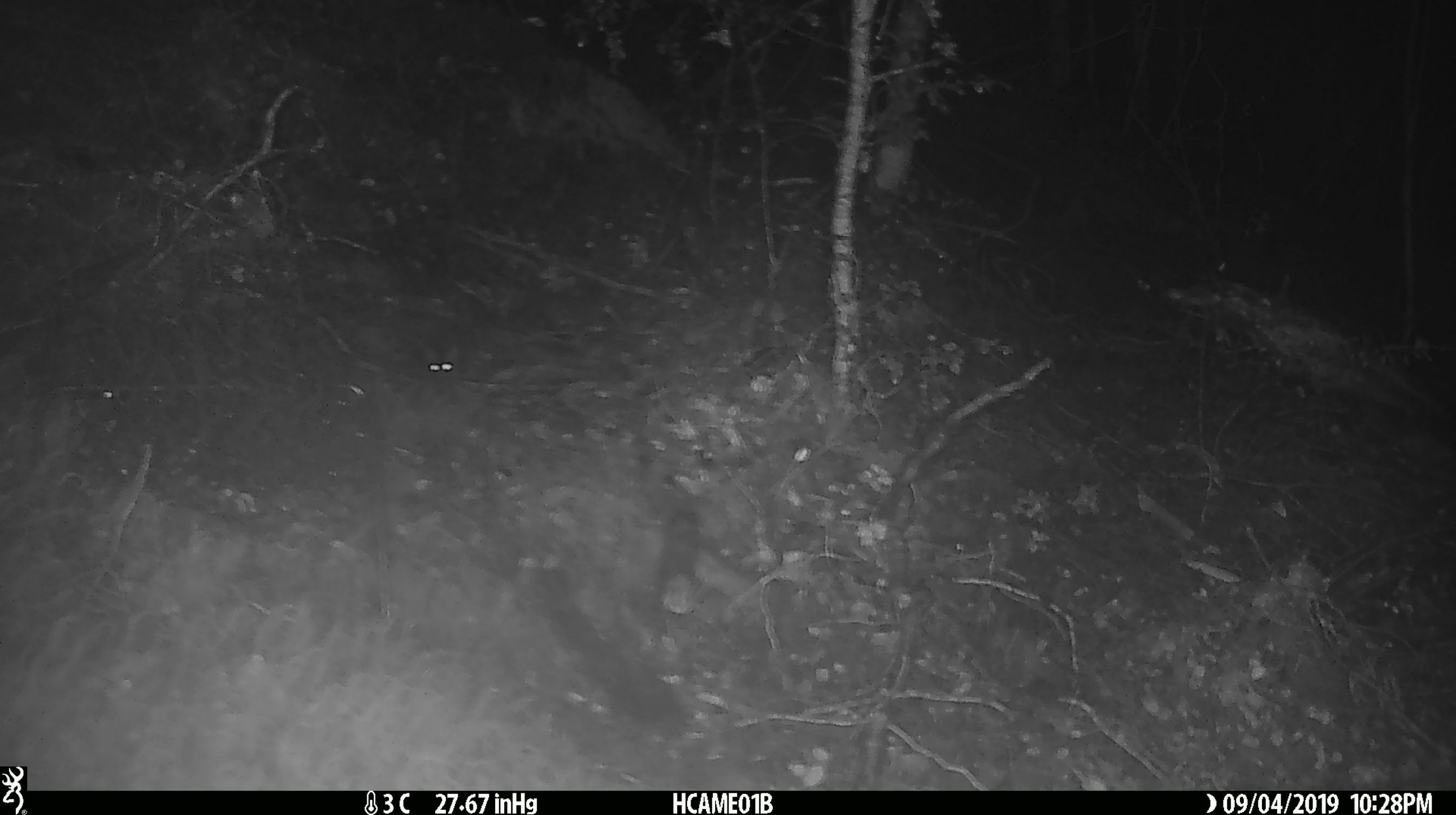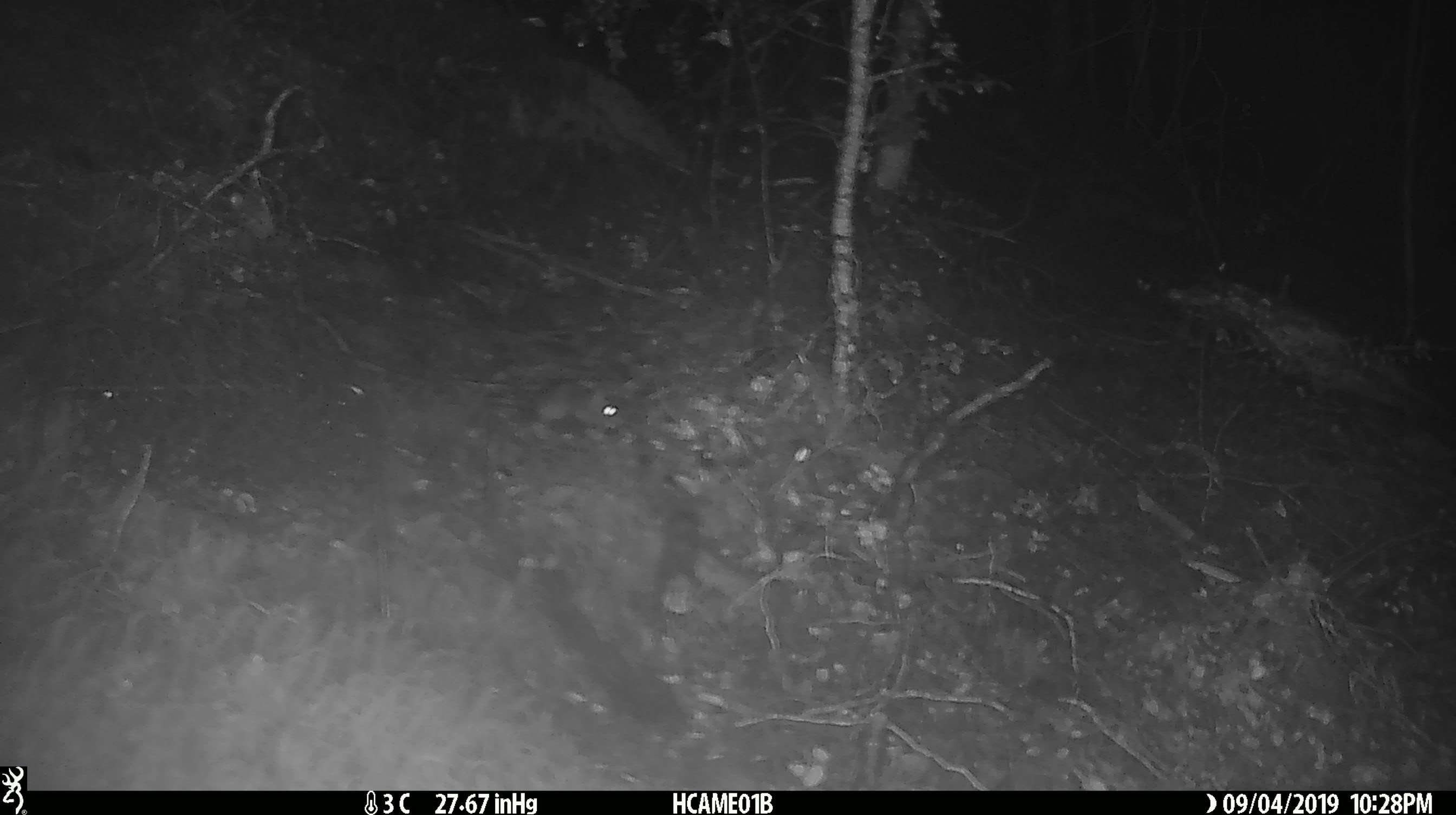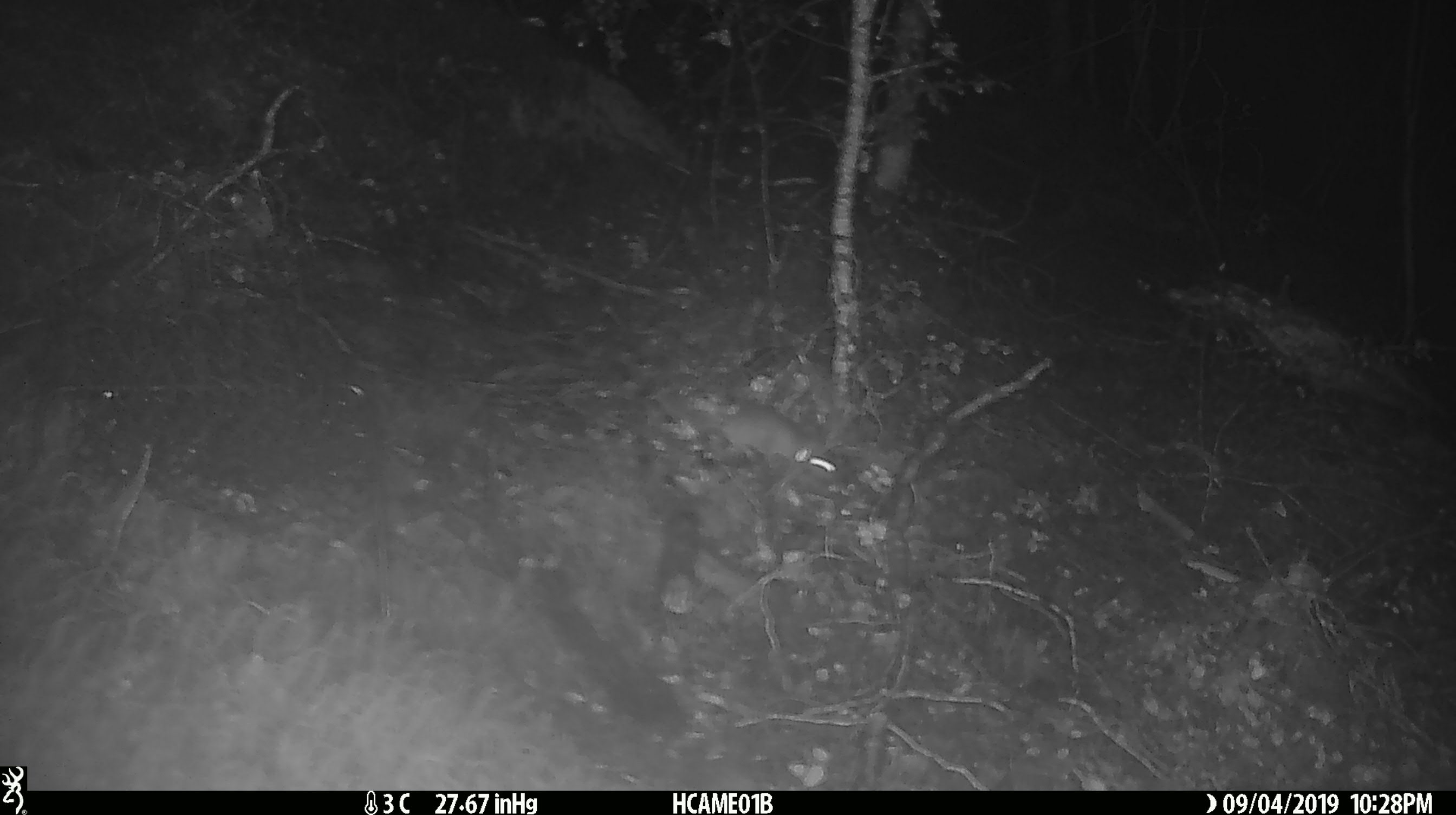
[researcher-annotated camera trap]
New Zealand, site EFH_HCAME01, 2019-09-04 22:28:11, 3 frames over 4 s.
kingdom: Animalia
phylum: Chordata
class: Mammalia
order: Rodentia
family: Muridae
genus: Mus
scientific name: Mus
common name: mouse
Mouse (Mus).